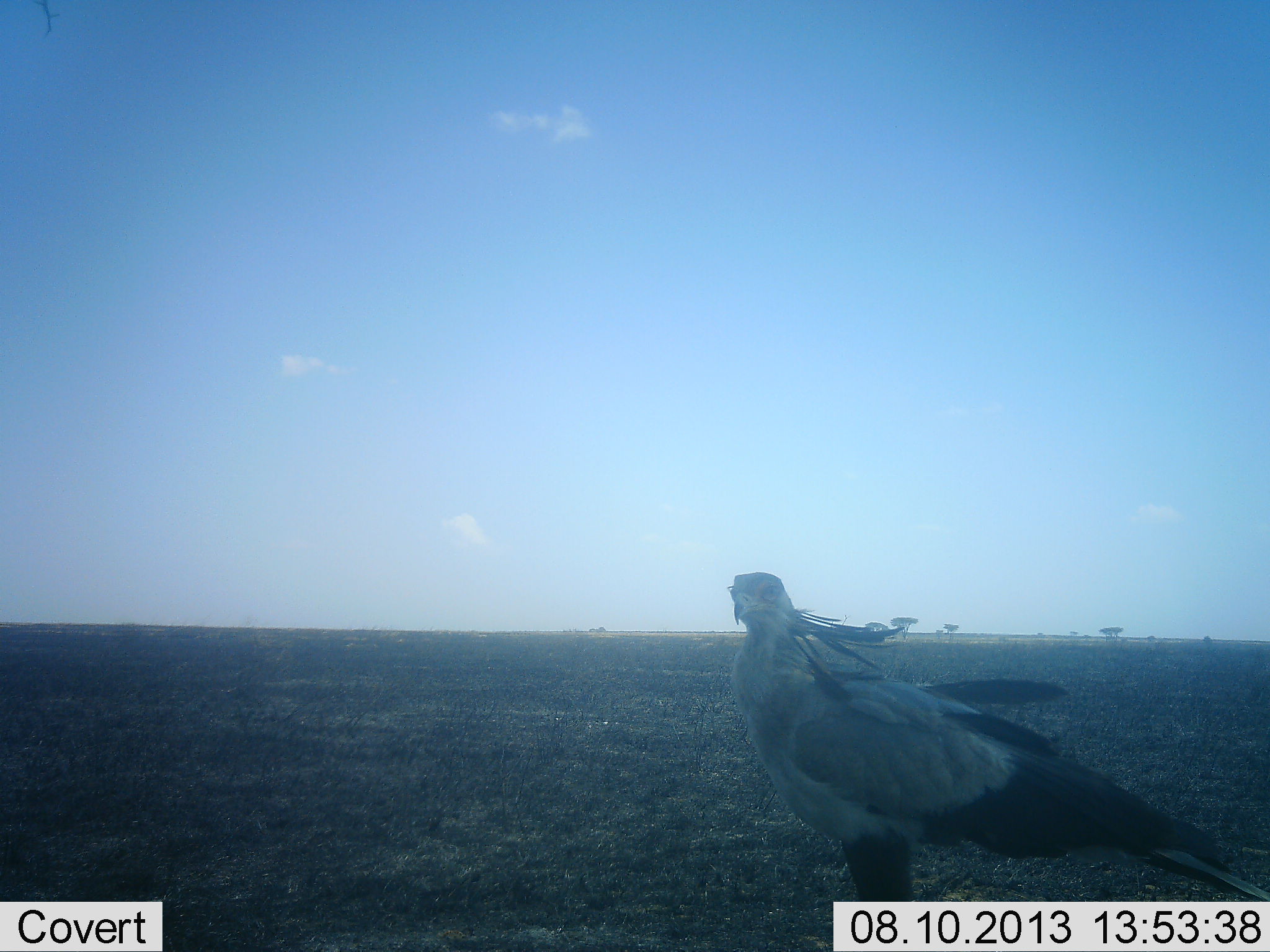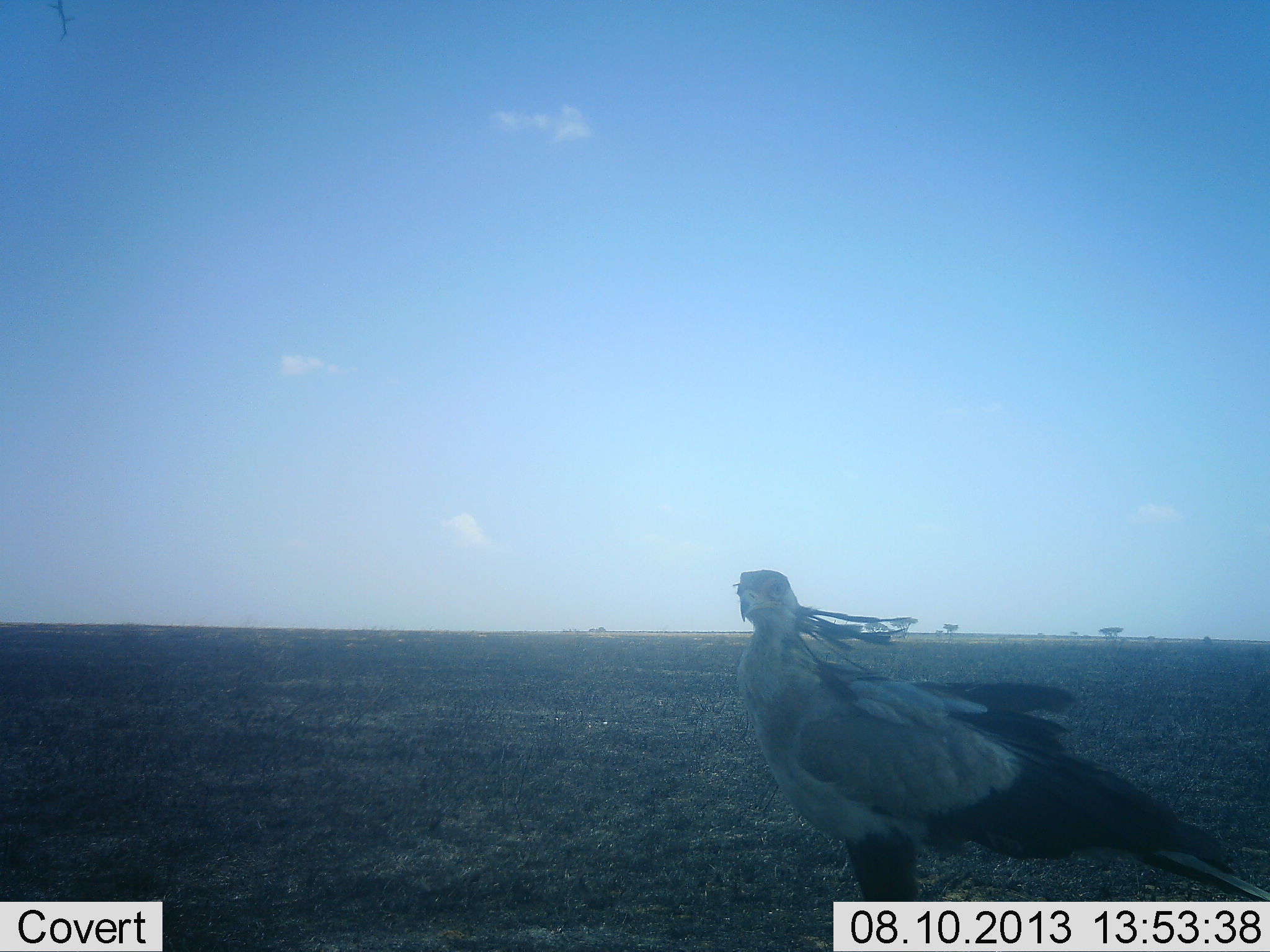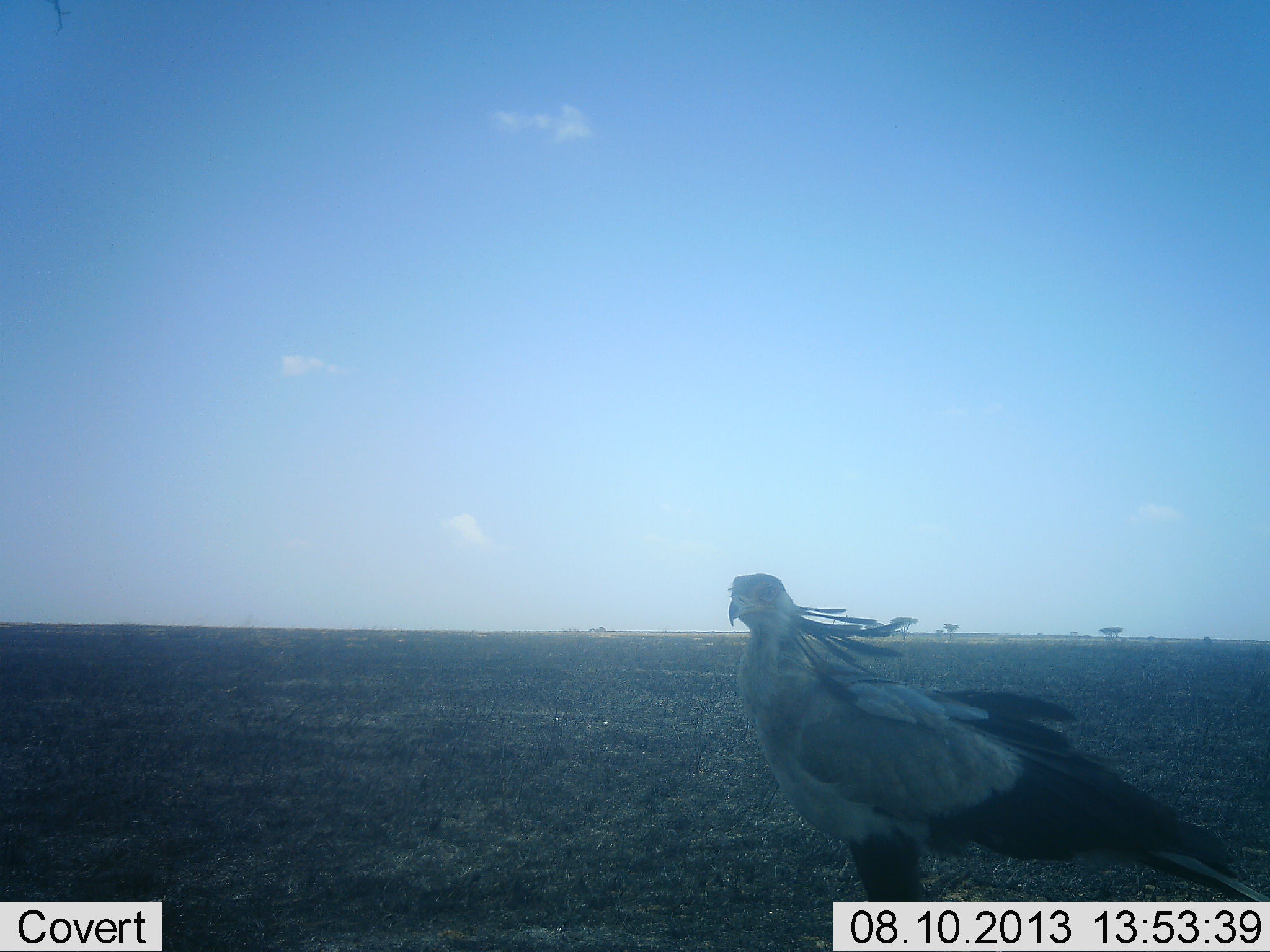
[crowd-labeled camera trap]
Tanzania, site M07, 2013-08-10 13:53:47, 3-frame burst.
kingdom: Animalia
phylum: Chordata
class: Aves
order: Accipitriformes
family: Sagittariidae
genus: Sagittarius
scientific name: Sagittarius serpentarius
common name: secretary bird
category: secretarybird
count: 1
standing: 100%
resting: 6%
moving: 6%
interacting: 6%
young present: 0%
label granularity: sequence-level